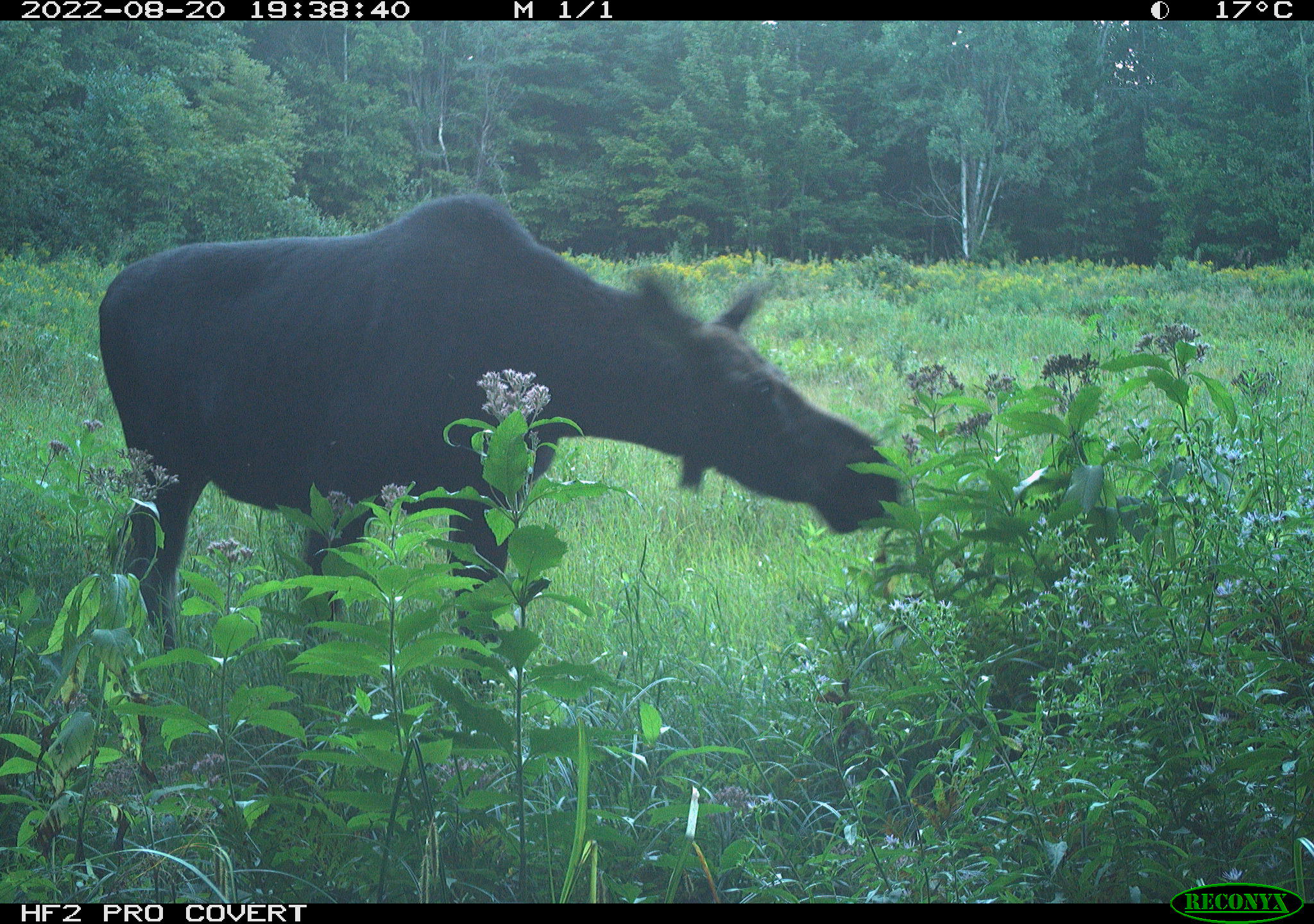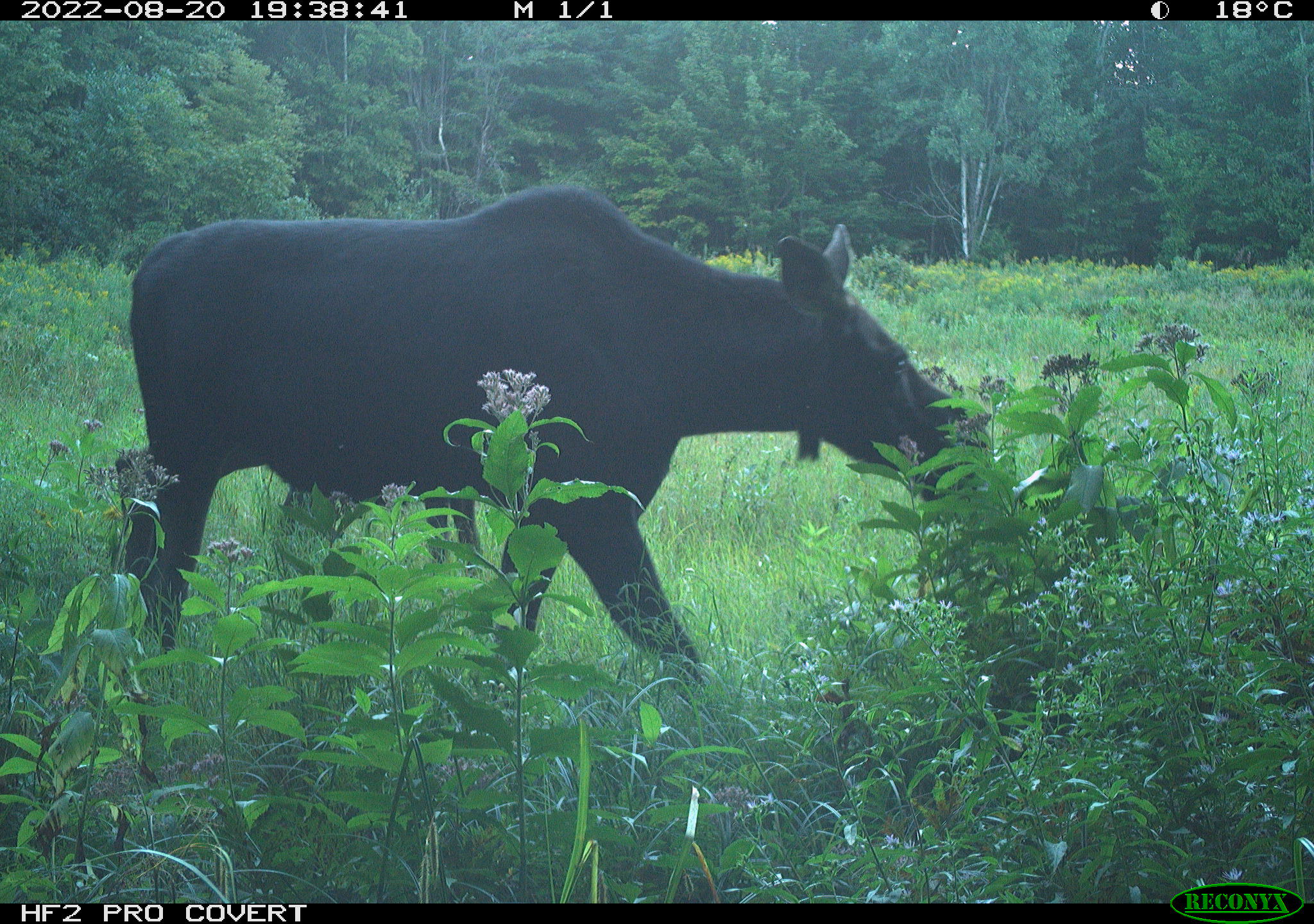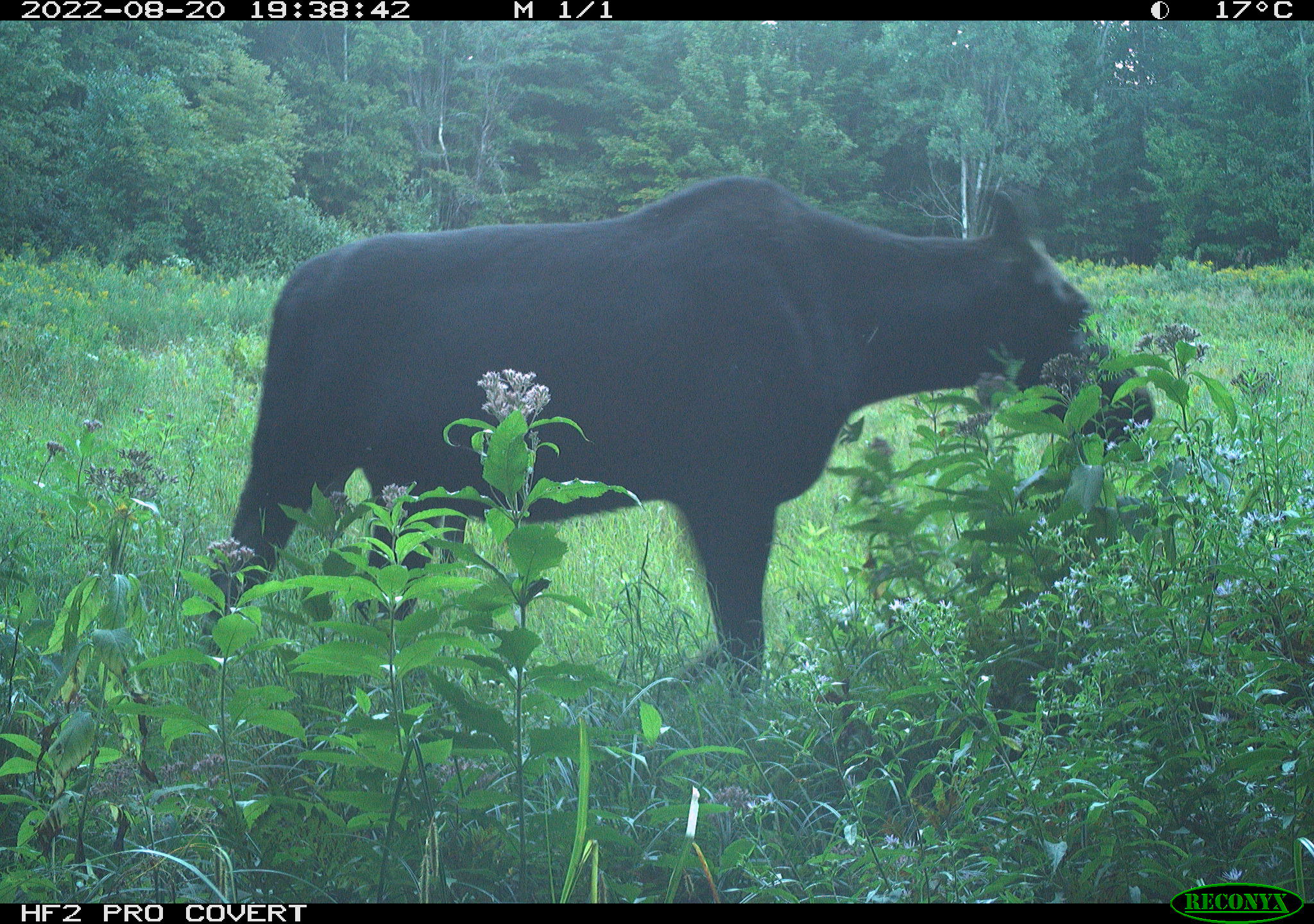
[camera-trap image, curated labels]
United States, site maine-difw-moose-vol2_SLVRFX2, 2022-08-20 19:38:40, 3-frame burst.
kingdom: Animalia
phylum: Chordata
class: Mammalia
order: Artiodactyla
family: Cervidae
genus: Alces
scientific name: Alces alces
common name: moose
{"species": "moose (Alces alces)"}